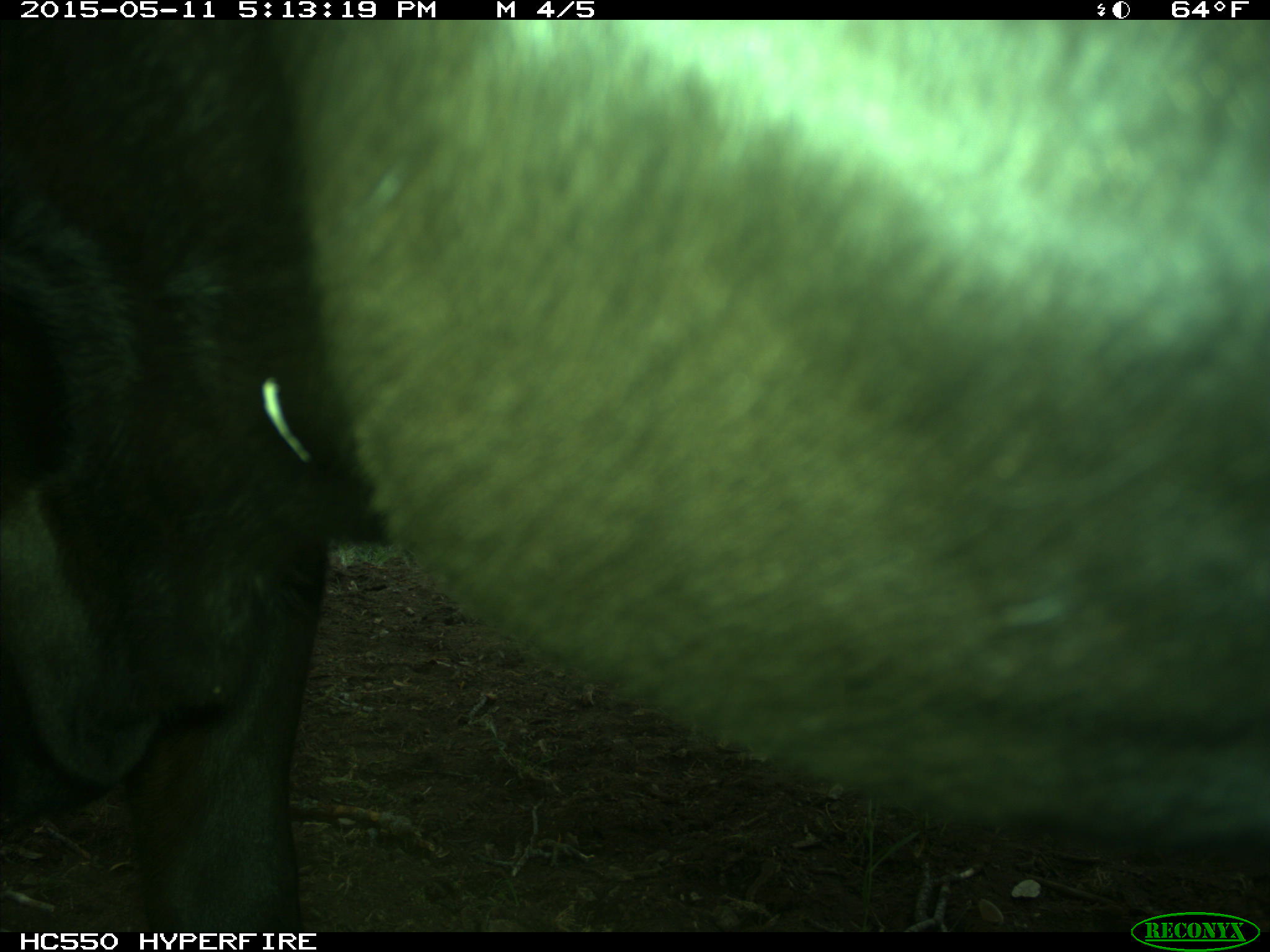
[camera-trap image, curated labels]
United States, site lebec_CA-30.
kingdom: Animalia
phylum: Chordata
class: Mammalia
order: Artiodactyla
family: Bovidae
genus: Bos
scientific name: Bos taurus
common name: domestic cow